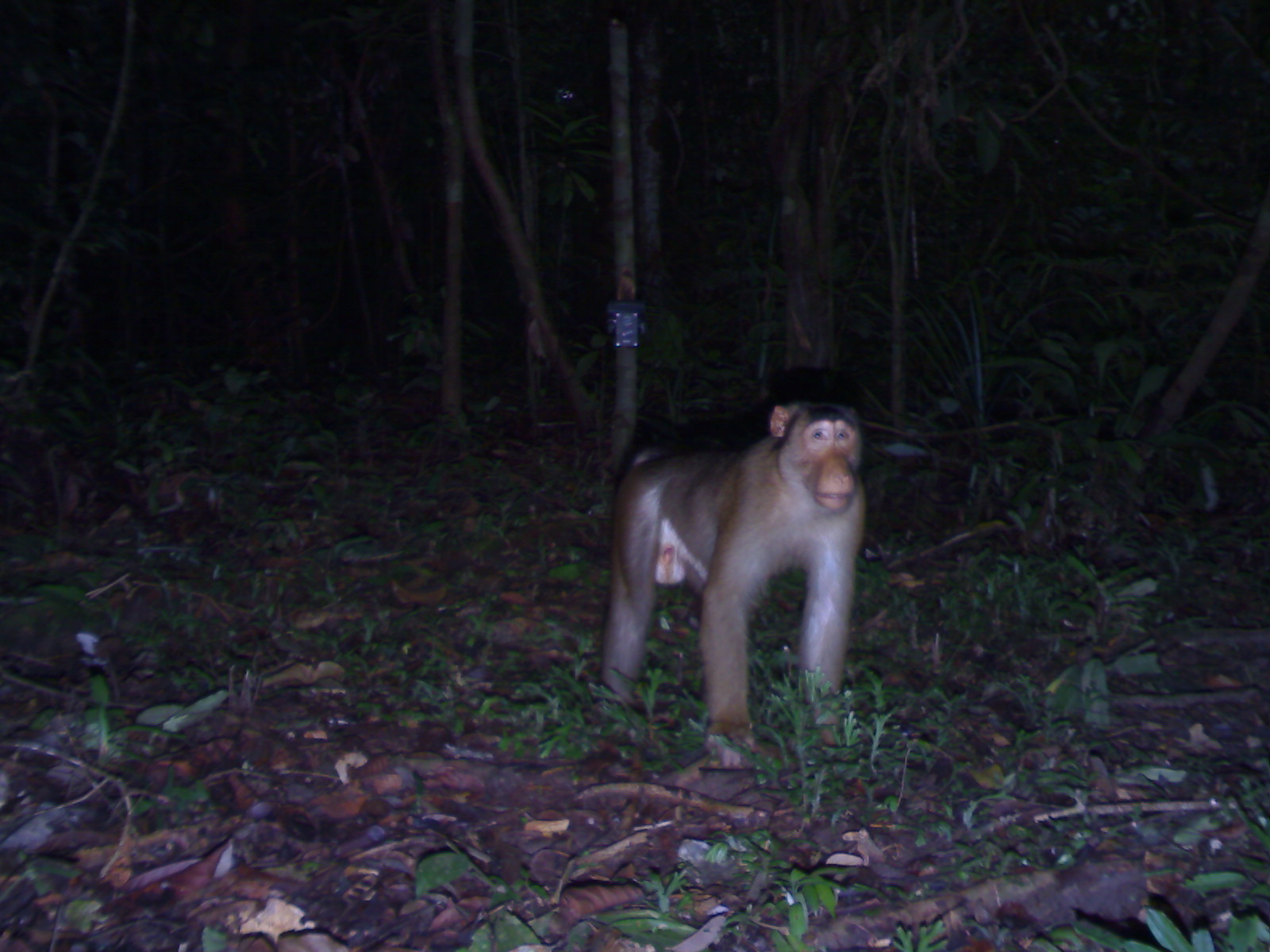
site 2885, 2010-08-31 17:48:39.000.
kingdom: Animalia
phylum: Chordata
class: Mammalia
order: Primates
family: Cercopithecidae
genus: Macaca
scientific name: Macaca nemestrina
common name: southern pig-tailed macaque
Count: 1.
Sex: male.